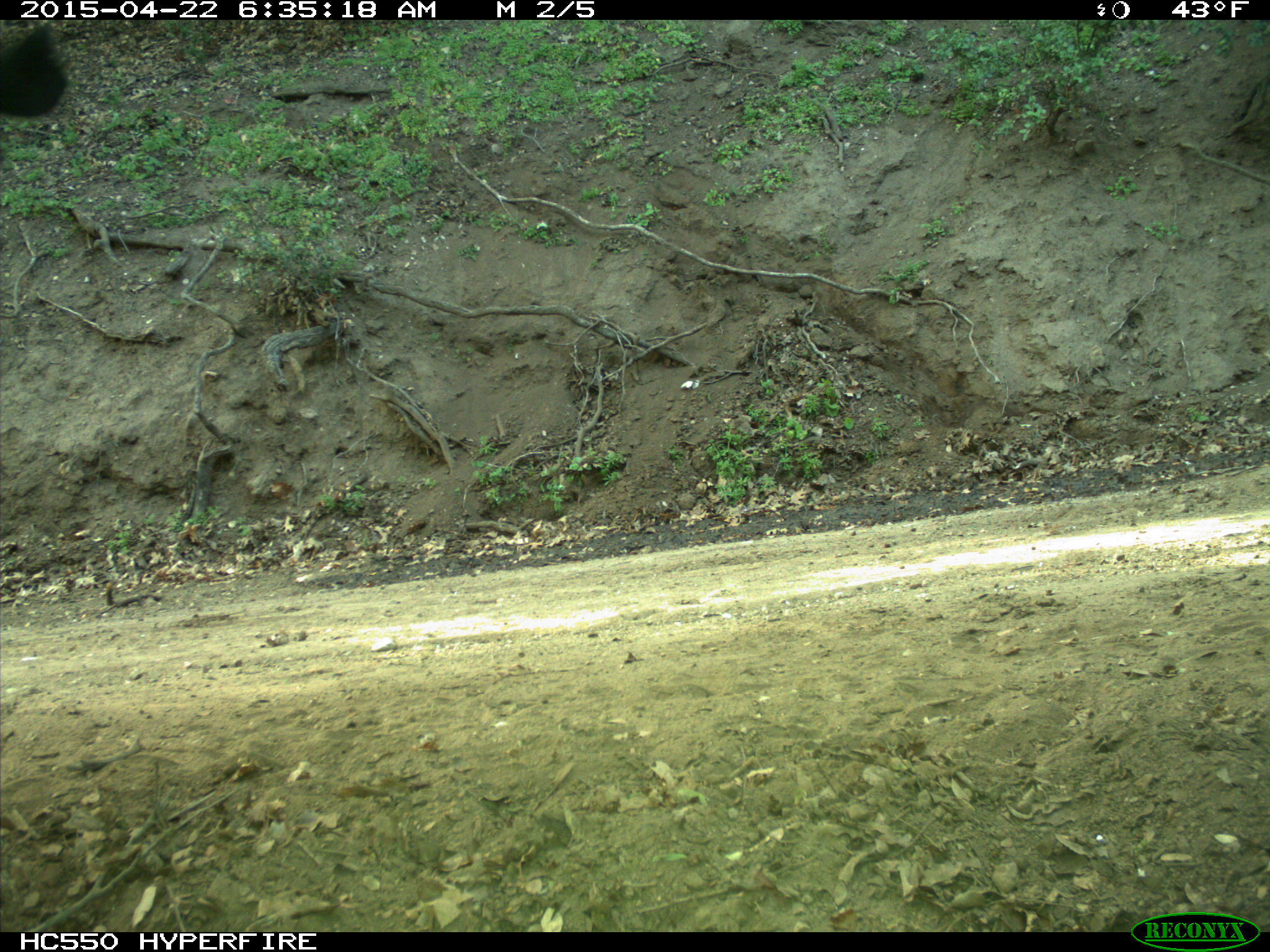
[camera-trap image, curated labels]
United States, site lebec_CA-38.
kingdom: Animalia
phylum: Chordata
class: Mammalia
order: Artiodactyla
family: Bovidae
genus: Bos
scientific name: Bos taurus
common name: domestic cow